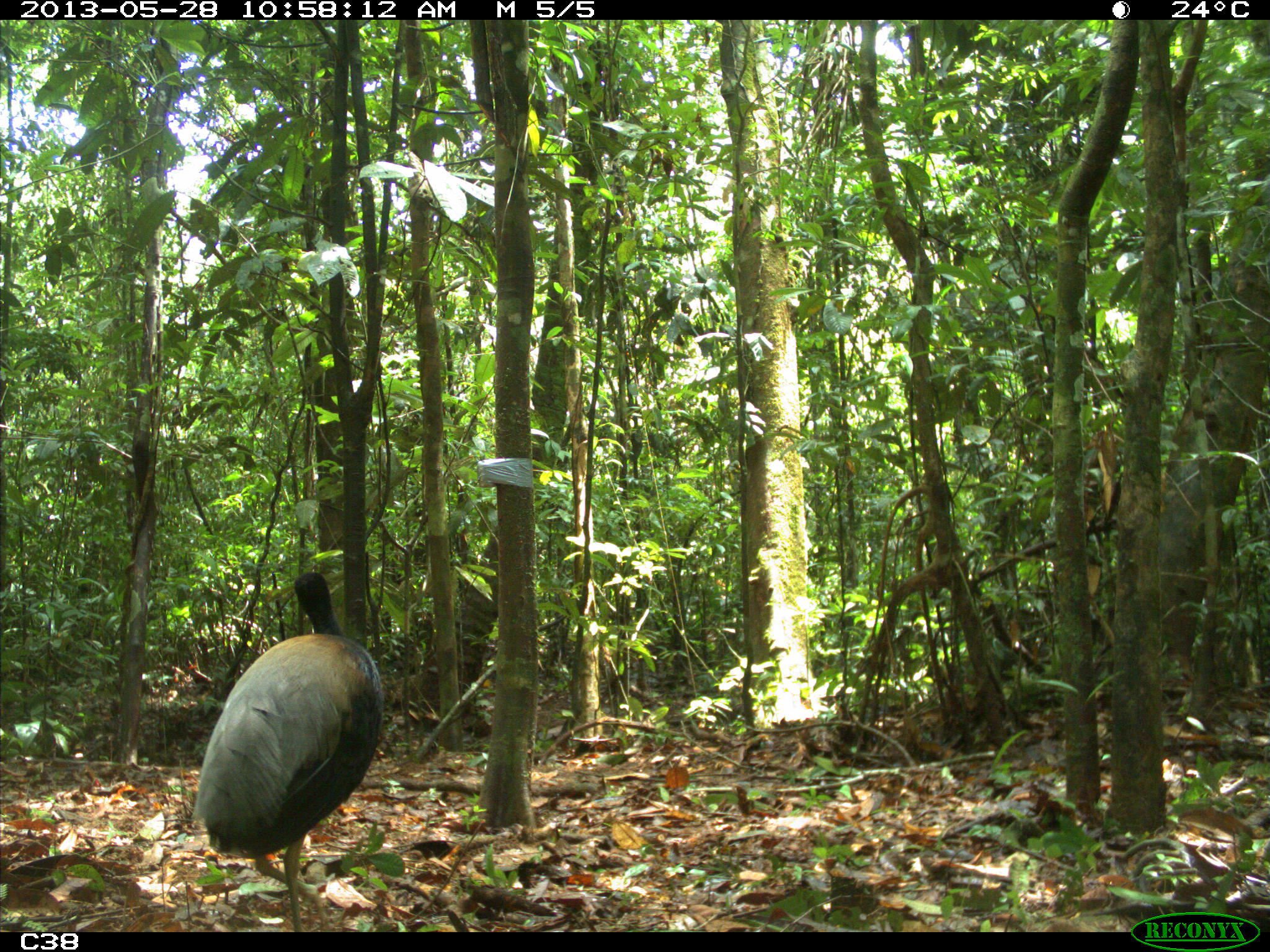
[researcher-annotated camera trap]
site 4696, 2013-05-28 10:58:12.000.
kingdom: Animalia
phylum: Chordata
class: Aves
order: Gruiformes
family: Psophiidae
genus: Psophia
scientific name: Psophia crepitans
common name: gray-winged trumpeter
Psophia crepitans (gray-winged trumpeter), count 3, age adult.